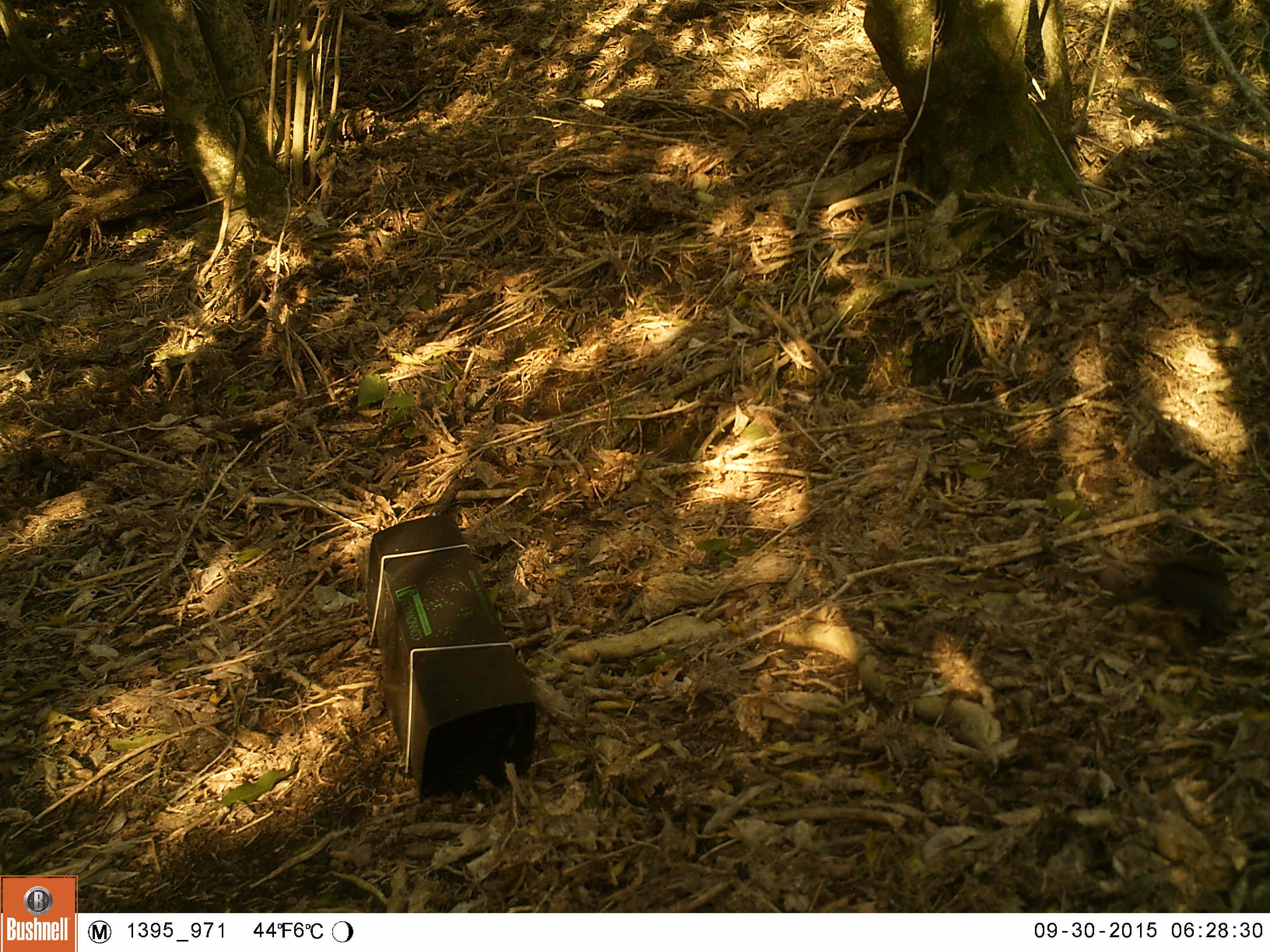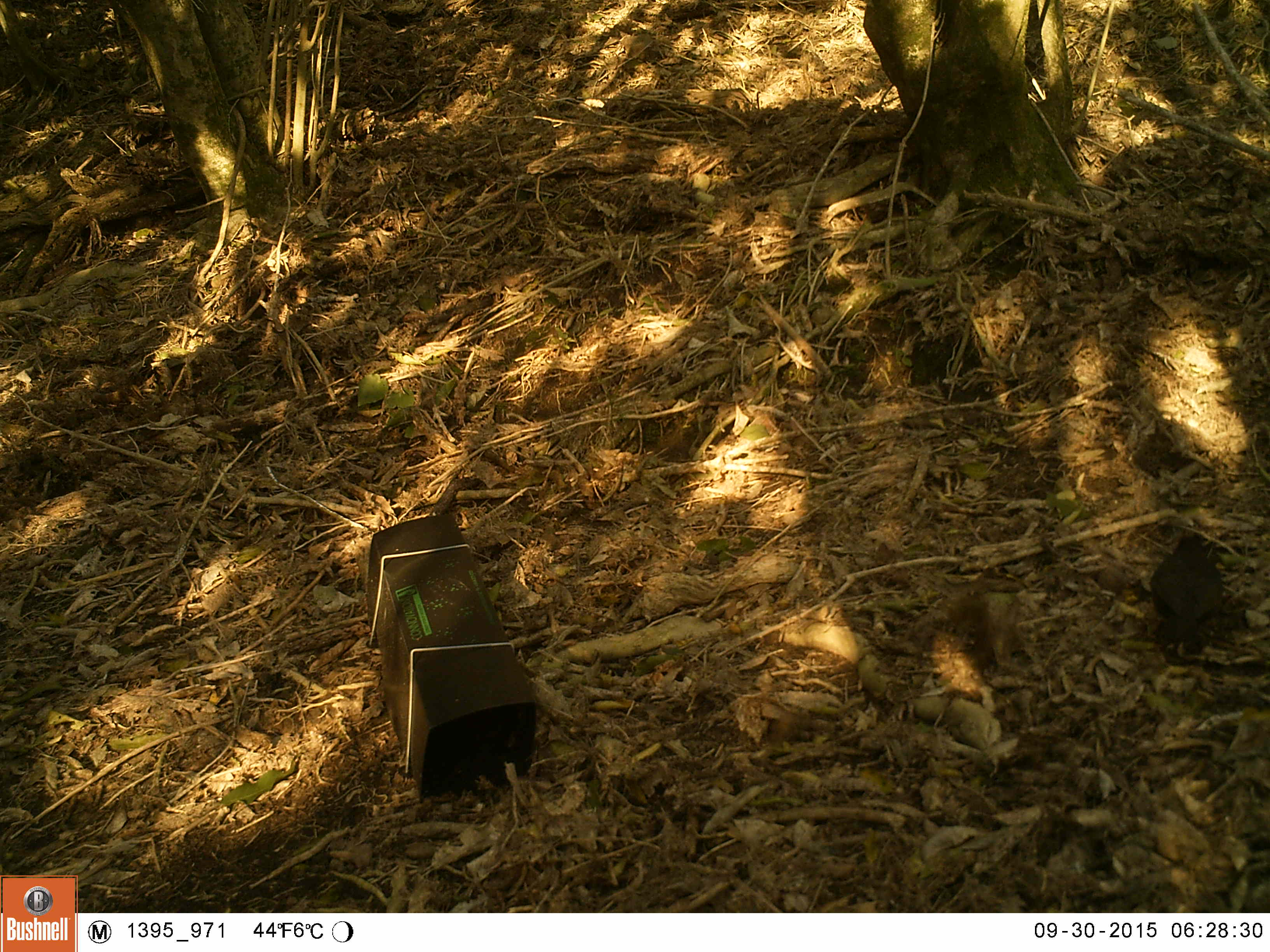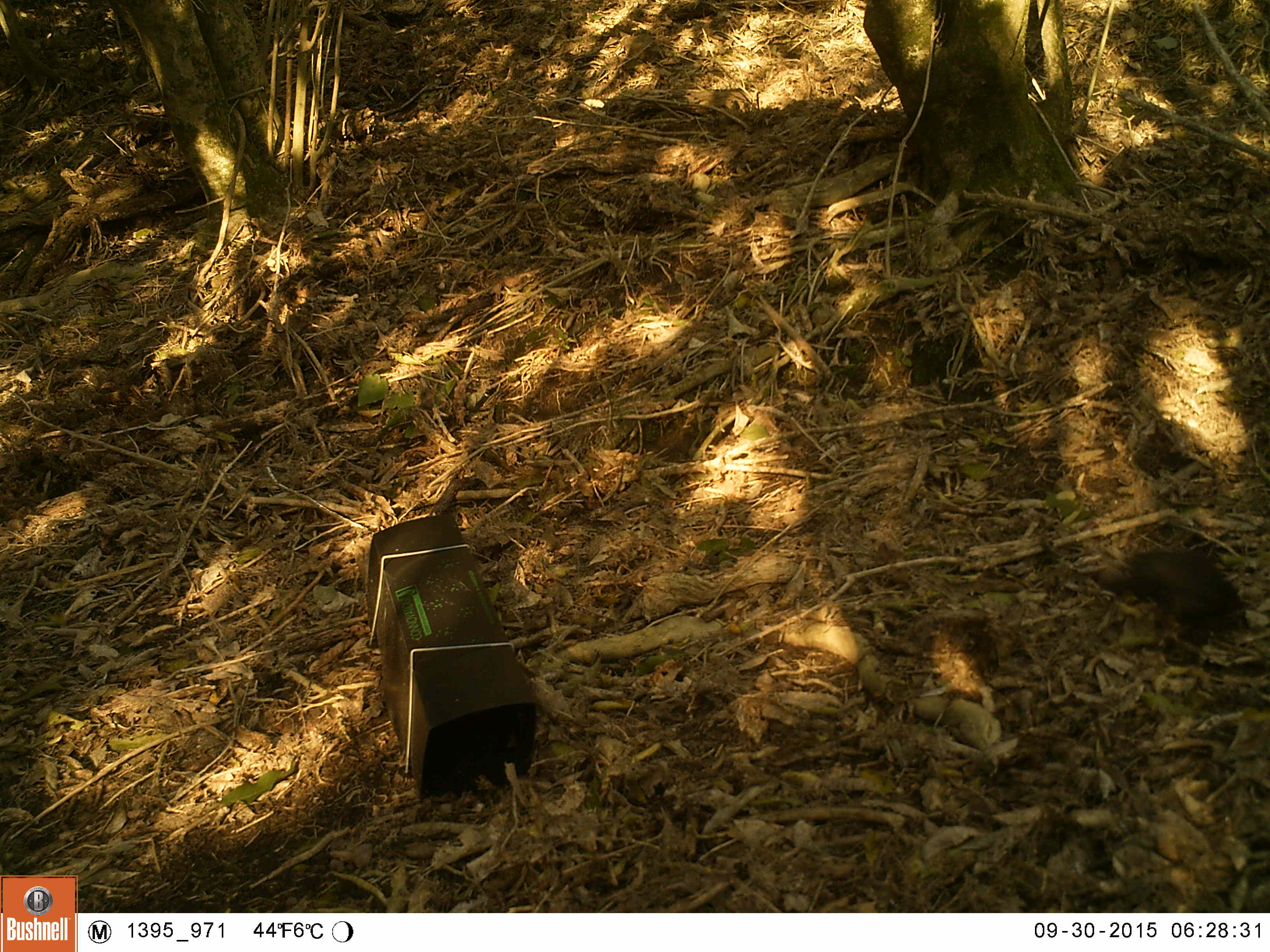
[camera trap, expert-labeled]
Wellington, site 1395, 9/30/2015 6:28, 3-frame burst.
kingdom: Animalia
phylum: Chordata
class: Aves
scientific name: Aves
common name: bird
Bird (Aves).